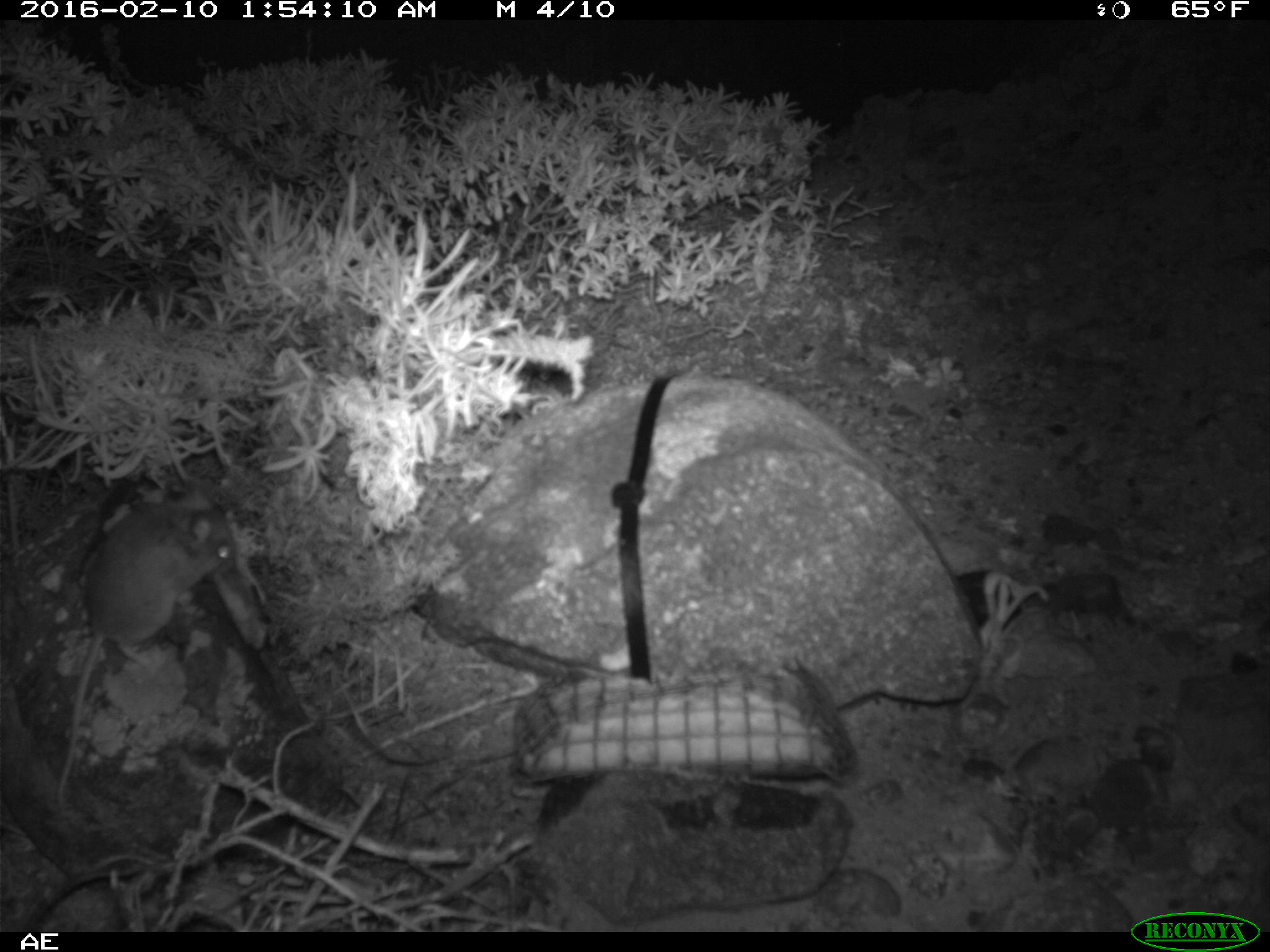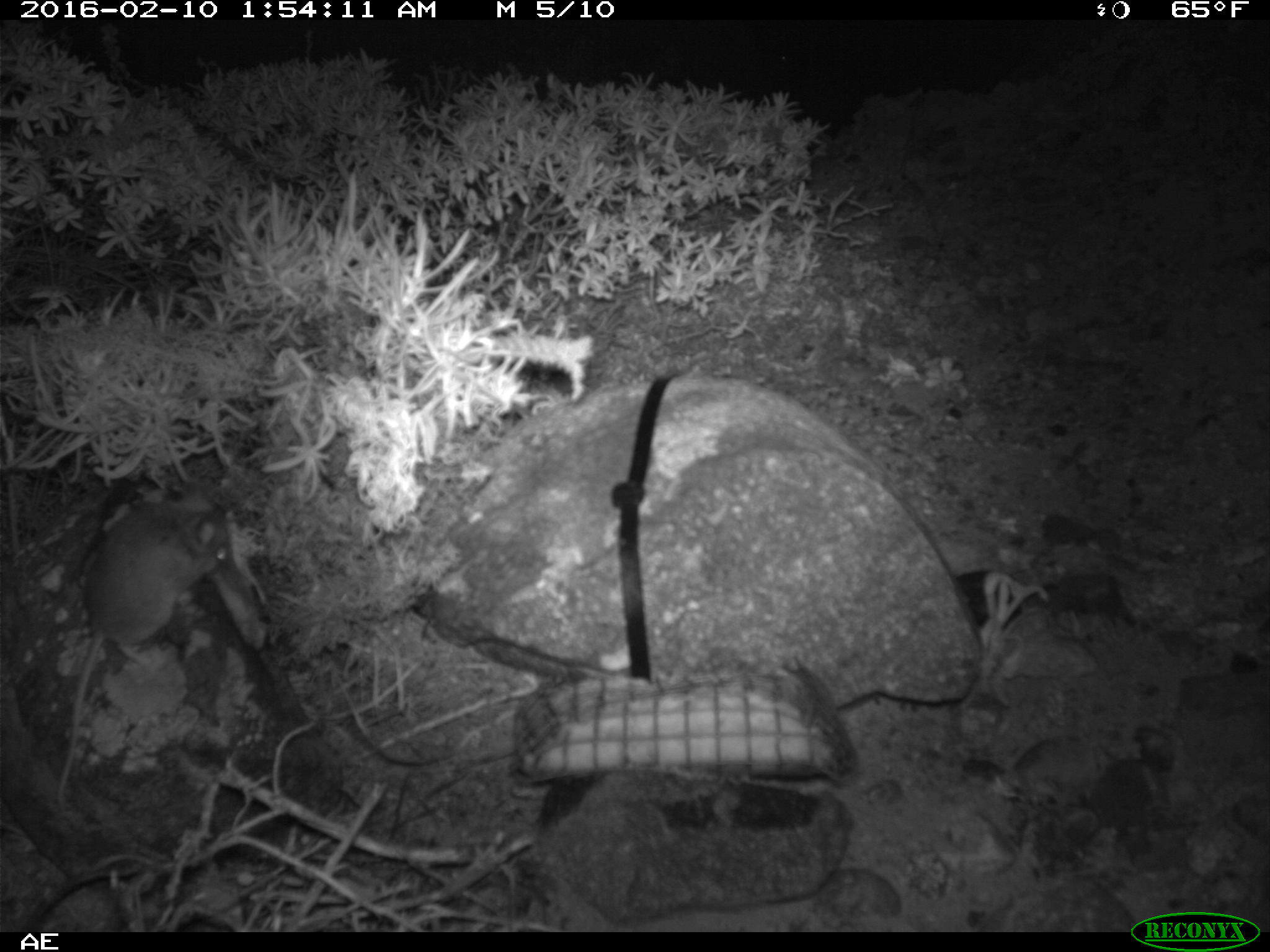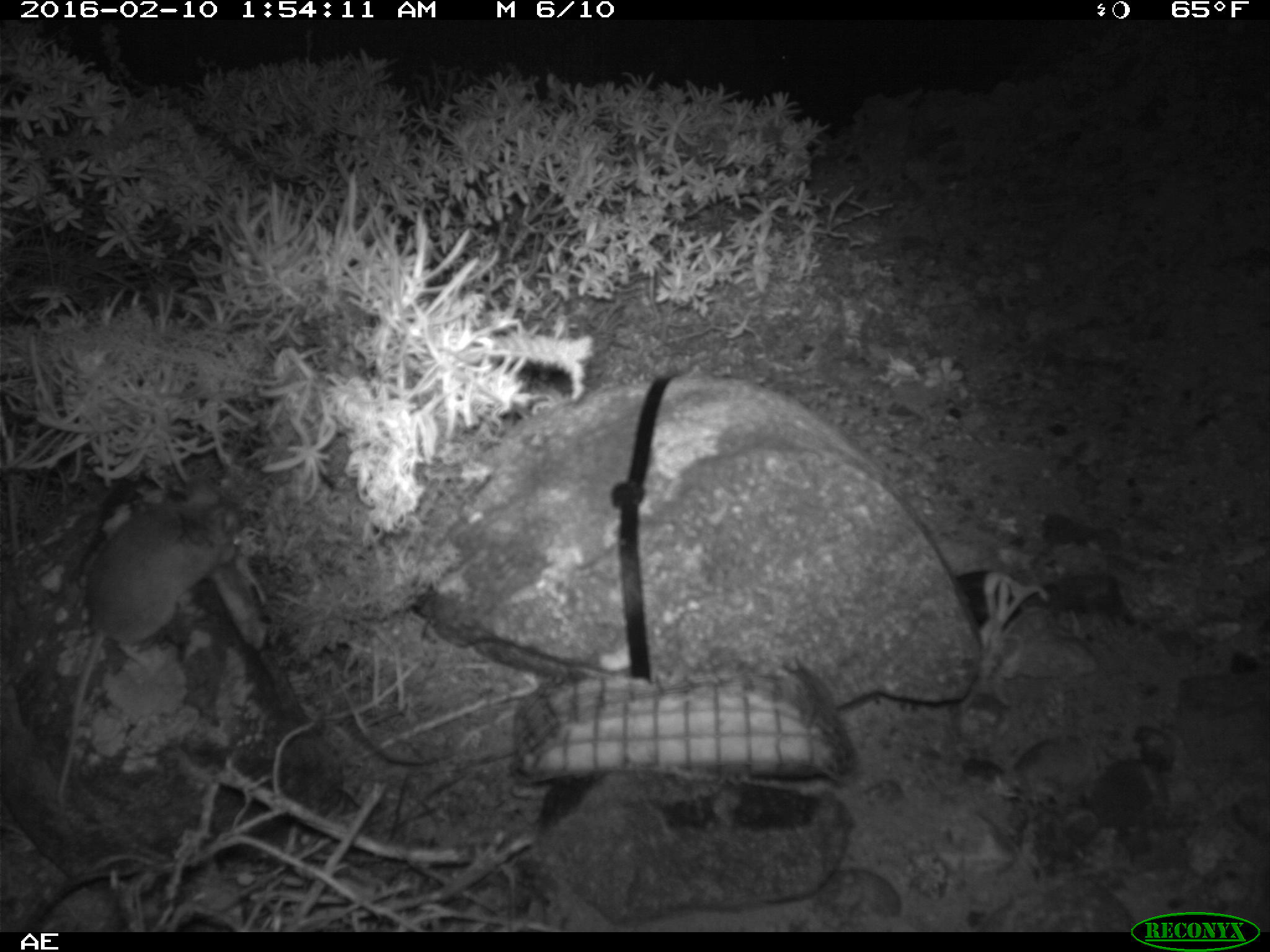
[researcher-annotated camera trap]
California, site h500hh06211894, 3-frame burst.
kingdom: Animalia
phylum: Chordata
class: Mammalia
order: Rodentia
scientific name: Rodentia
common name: rodent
Rodent (Rodentia).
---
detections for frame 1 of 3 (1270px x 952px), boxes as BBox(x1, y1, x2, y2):
rodent: BBox(53, 484, 239, 809)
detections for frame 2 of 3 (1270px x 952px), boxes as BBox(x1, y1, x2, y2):
rodent: BBox(55, 500, 234, 808)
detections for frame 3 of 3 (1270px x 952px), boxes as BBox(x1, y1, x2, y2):
rodent: BBox(56, 484, 240, 792)